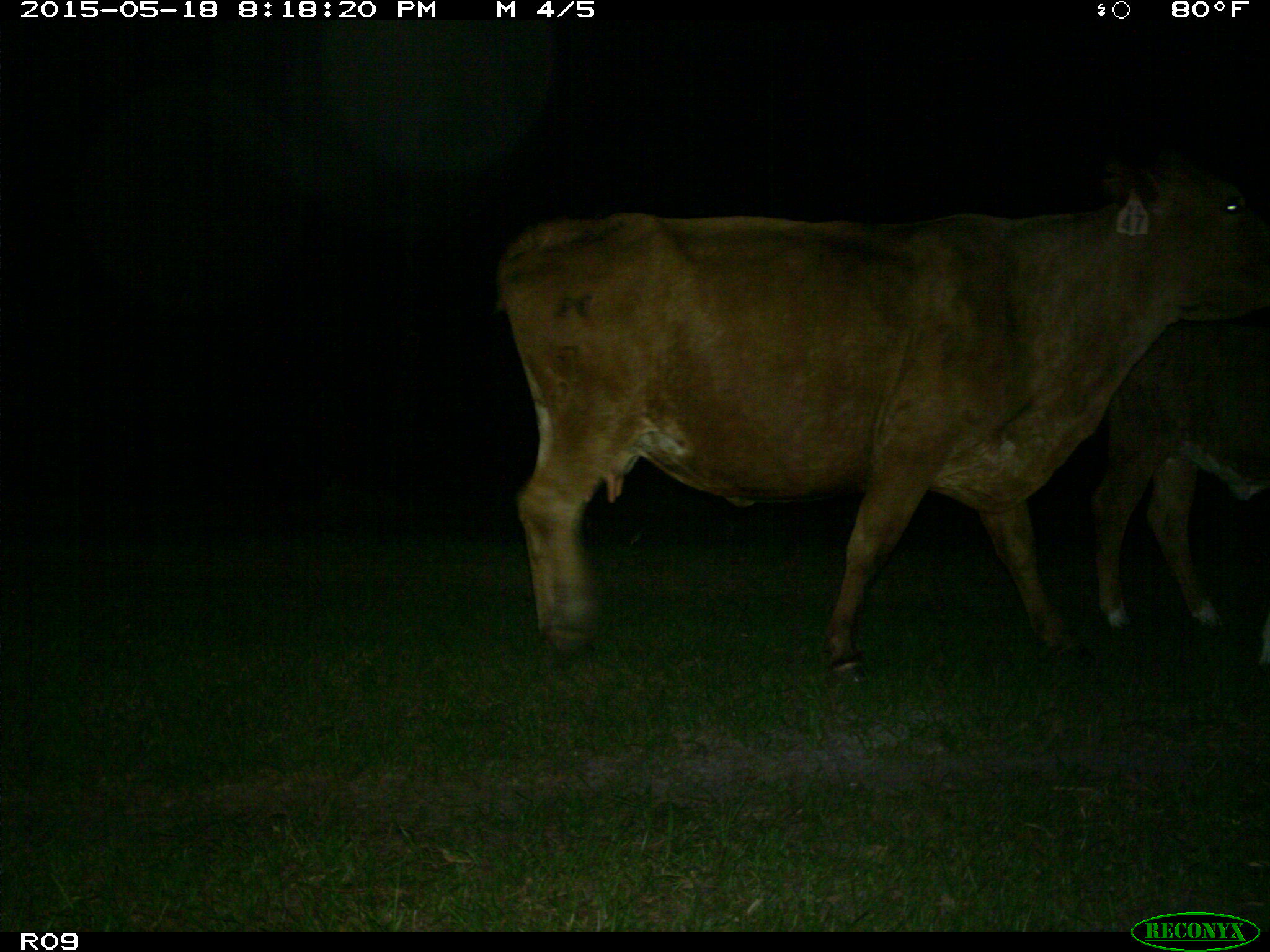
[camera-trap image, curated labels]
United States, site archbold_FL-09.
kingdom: Animalia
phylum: Chordata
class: Mammalia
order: Artiodactyla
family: Bovidae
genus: Bos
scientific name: Bos taurus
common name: domestic cow